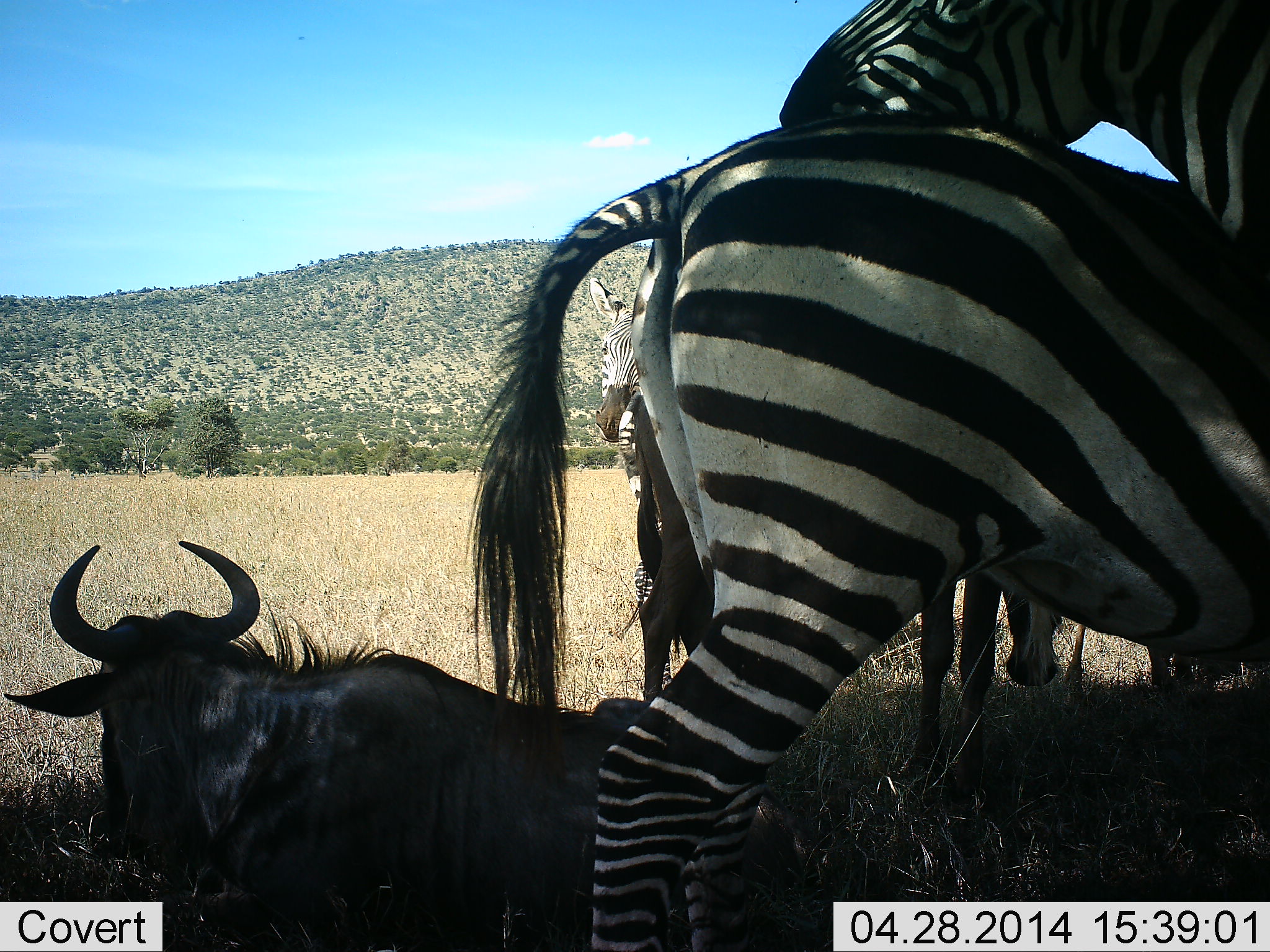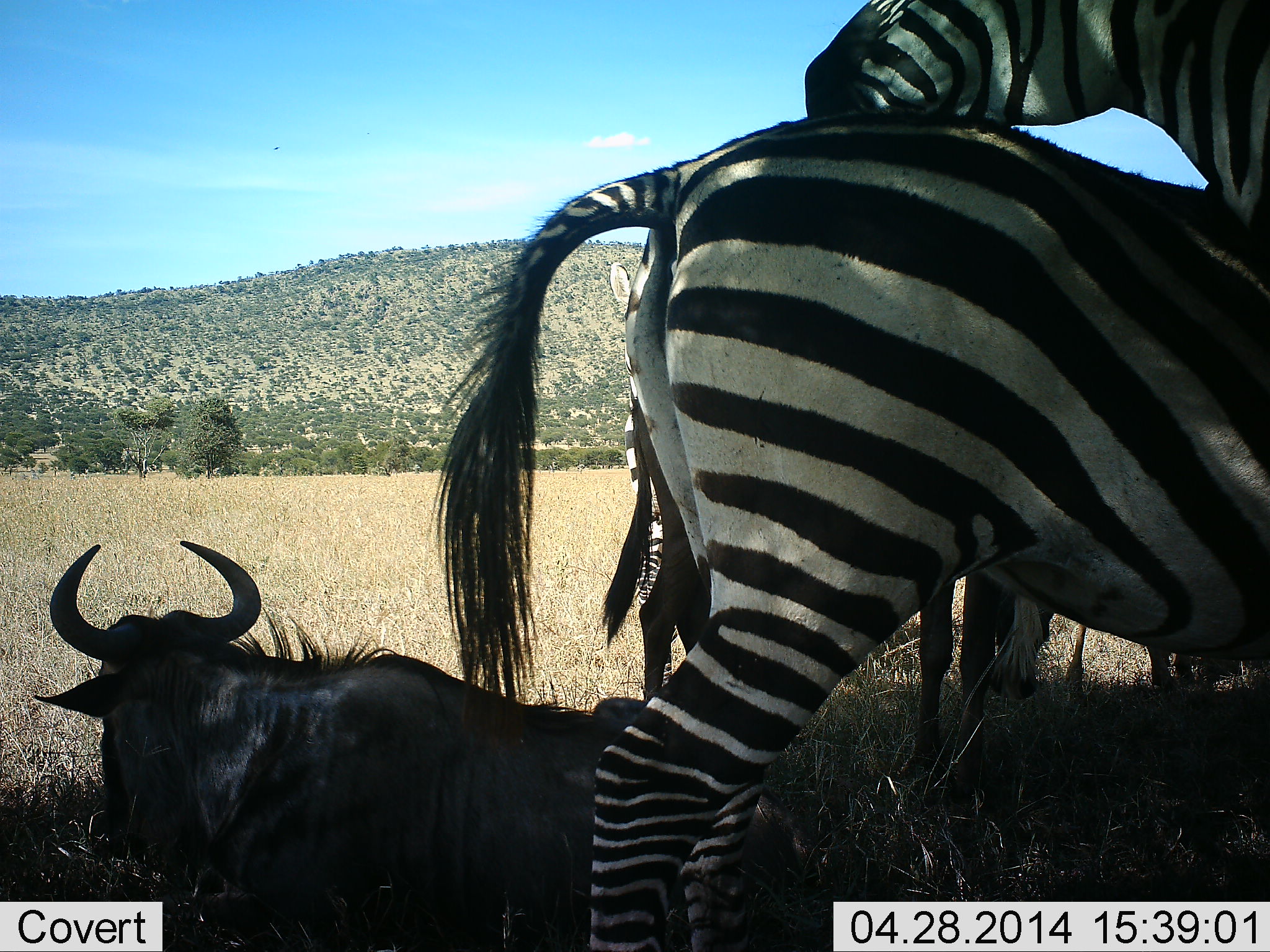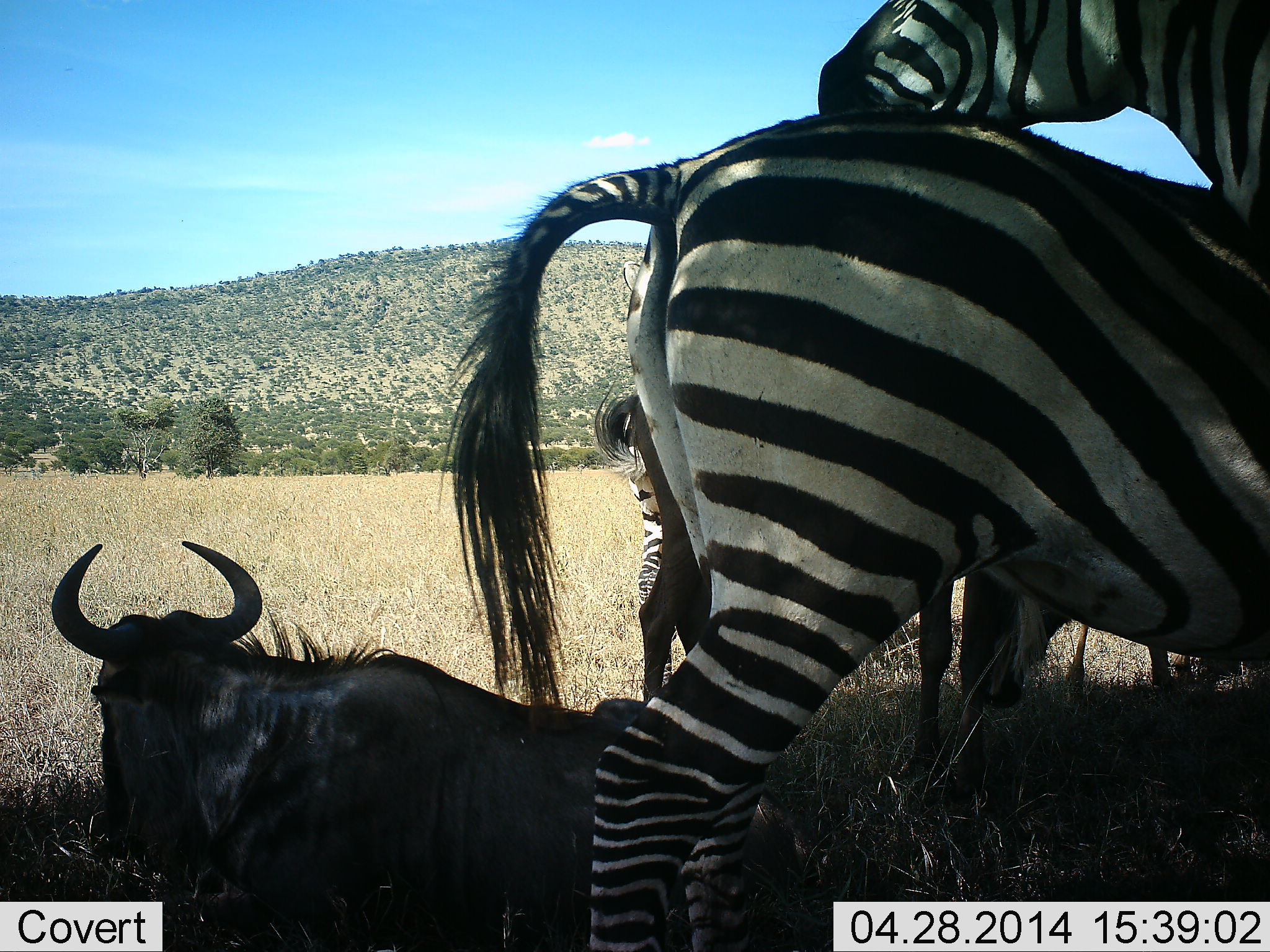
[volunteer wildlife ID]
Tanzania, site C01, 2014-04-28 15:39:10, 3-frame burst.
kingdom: Animalia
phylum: Chordata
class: Mammalia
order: Artiodactyla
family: Bovidae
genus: Connochaetes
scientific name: Connochaetes taurinus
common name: blue wildebeest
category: wildebeest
Wildebeest (blue wildebeest) (Connochaetes taurinus), count 1. Behavior (volunteer vote fractions): standing 30%, resting 100%, moving 0%, interacting 0%. Young present (vote fraction): 0%. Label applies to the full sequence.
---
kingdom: Animalia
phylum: Chordata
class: Mammalia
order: Perissodactyla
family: Equidae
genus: Equus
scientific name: Equus quagga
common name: plains zebra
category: zebra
Zebra (plains zebra) (Equus quagga), count 3. Behavior (volunteer vote fractions): standing 100%, resting 0%, moving 0%, interacting 10%. Young present (vote fraction): 0%. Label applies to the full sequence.